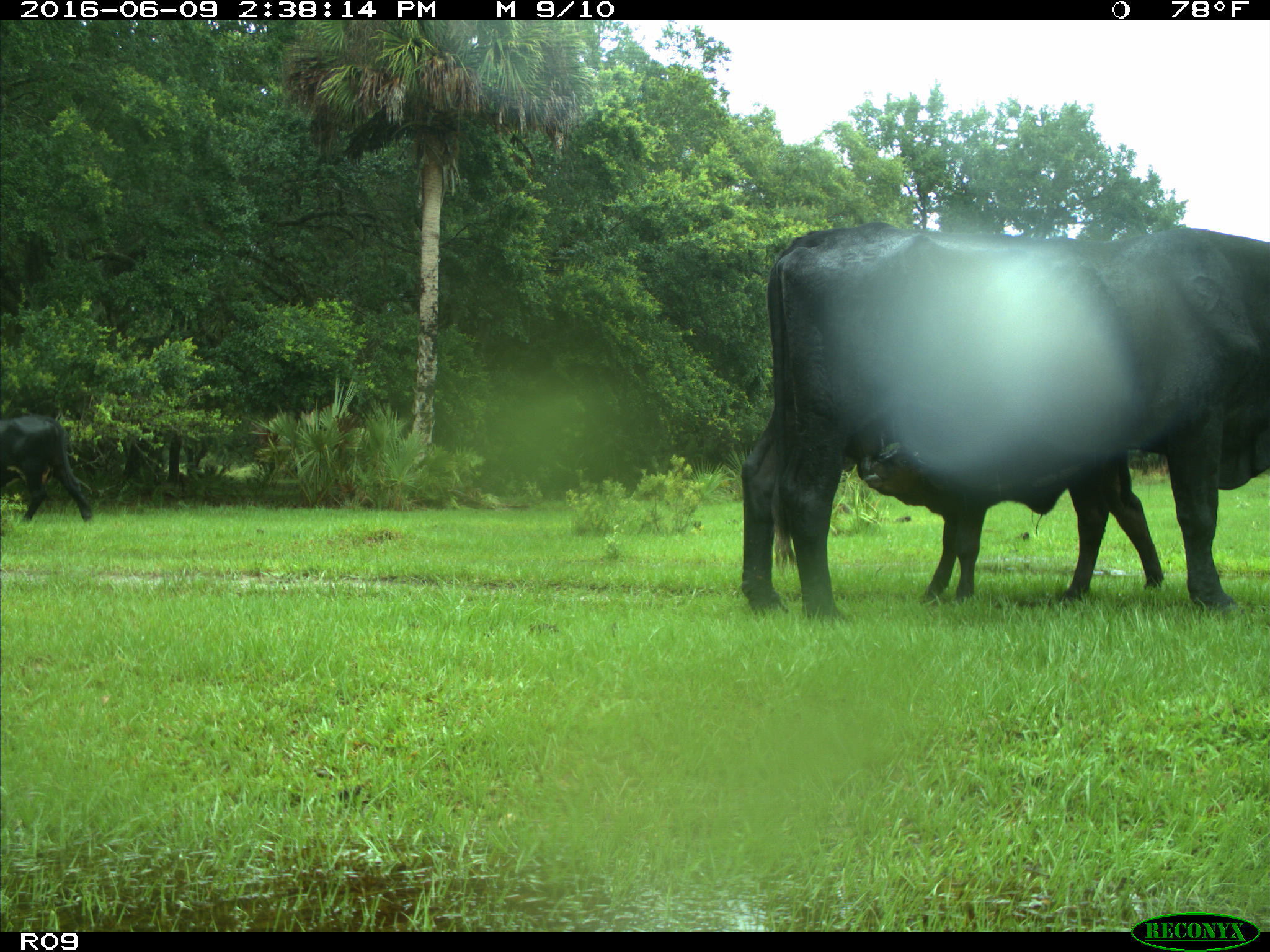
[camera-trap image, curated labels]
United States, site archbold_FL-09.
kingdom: Animalia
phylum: Chordata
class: Mammalia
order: Artiodactyla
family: Bovidae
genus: Bos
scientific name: Bos taurus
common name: domestic cow